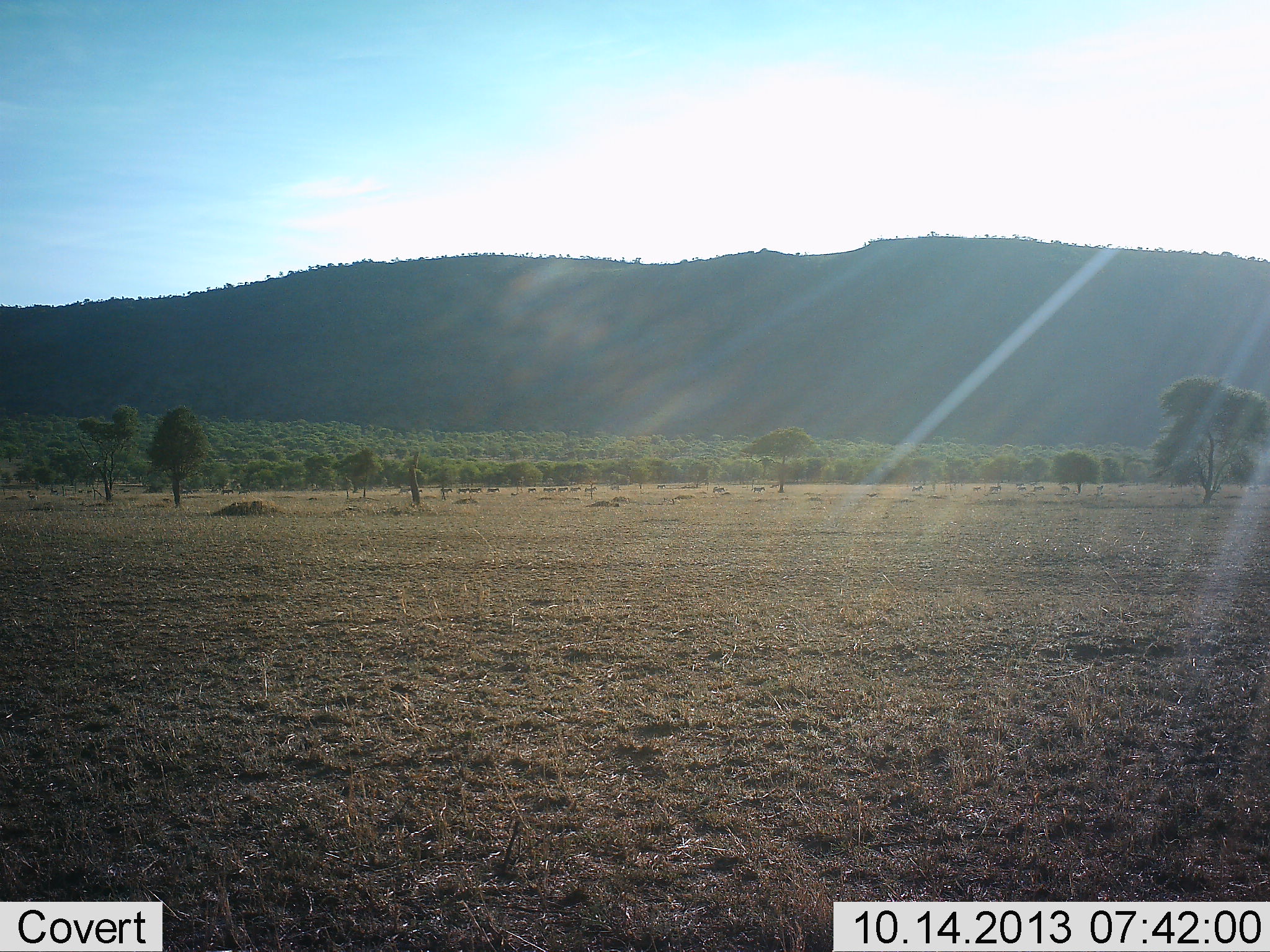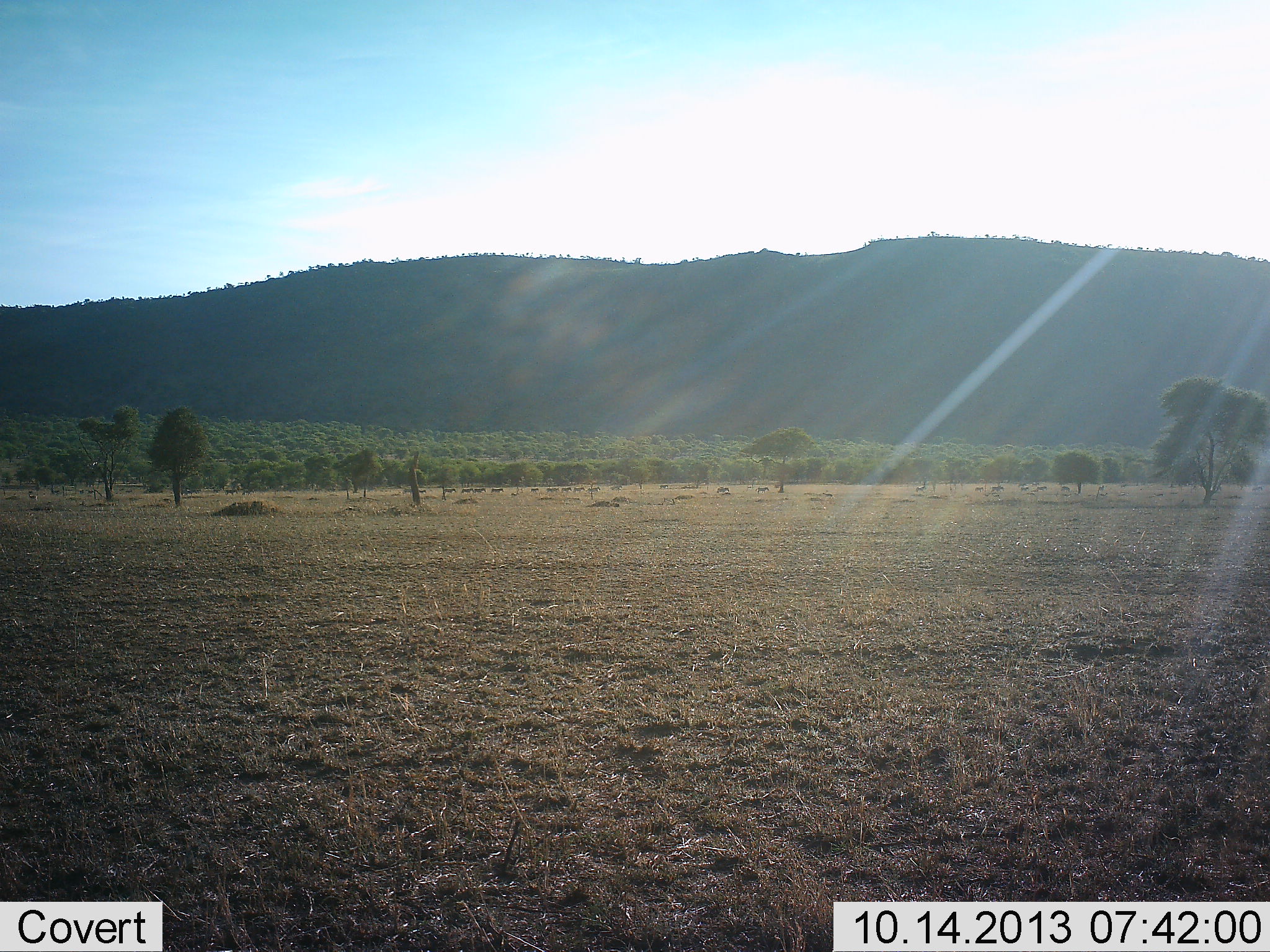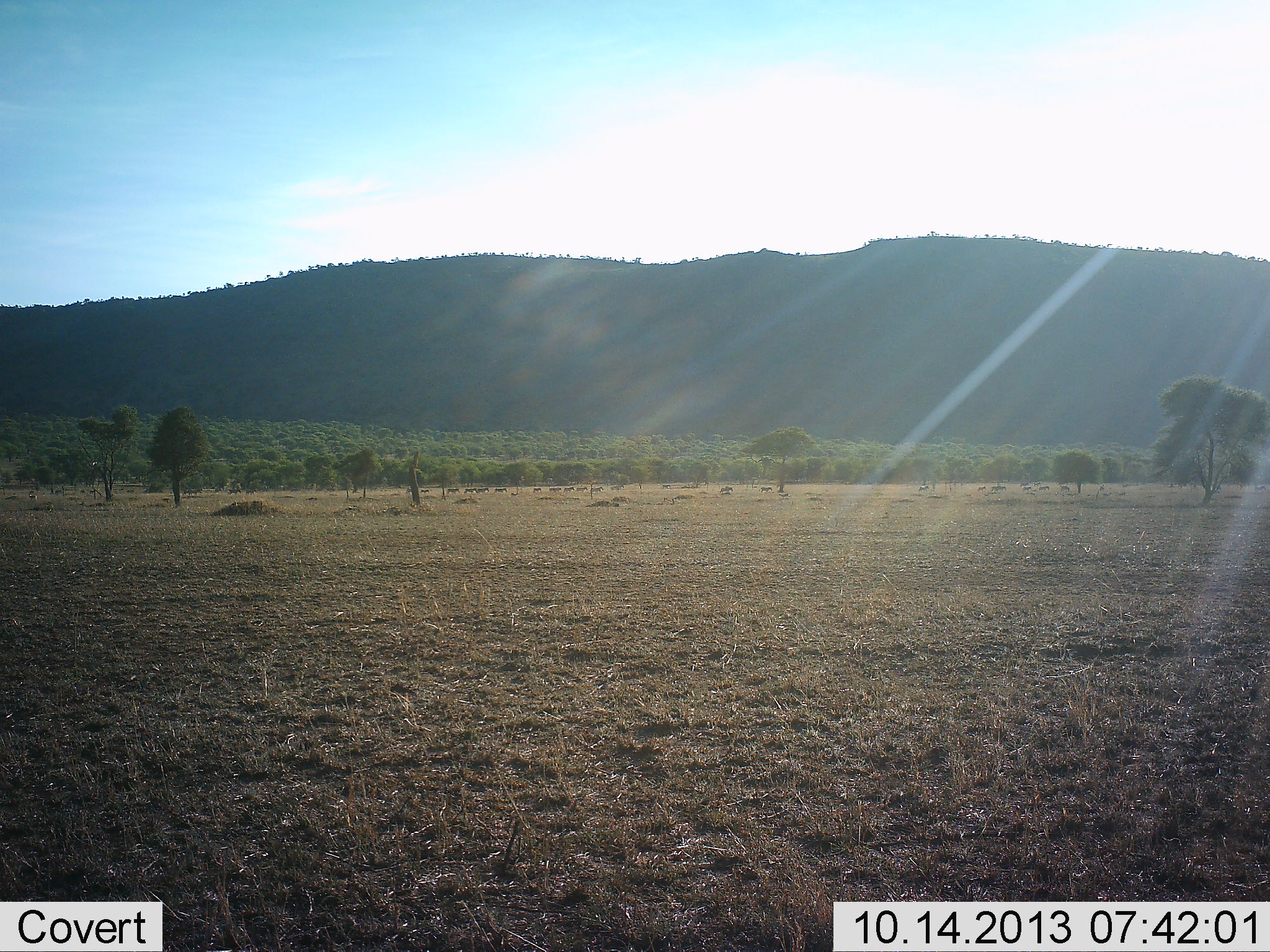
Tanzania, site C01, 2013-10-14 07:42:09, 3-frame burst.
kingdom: Animalia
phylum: Chordata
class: Mammalia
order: Artiodactyla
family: Bovidae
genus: Connochaetes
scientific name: Connochaetes taurinus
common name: blue wildebeest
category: wildebeest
Wildebeest (blue wildebeest) (Connochaetes taurinus), count 11-50. Behavior (volunteer vote fractions): standing 0%, resting 0%, moving 100%, interacting 0%. Young present (vote fraction): 0%. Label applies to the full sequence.